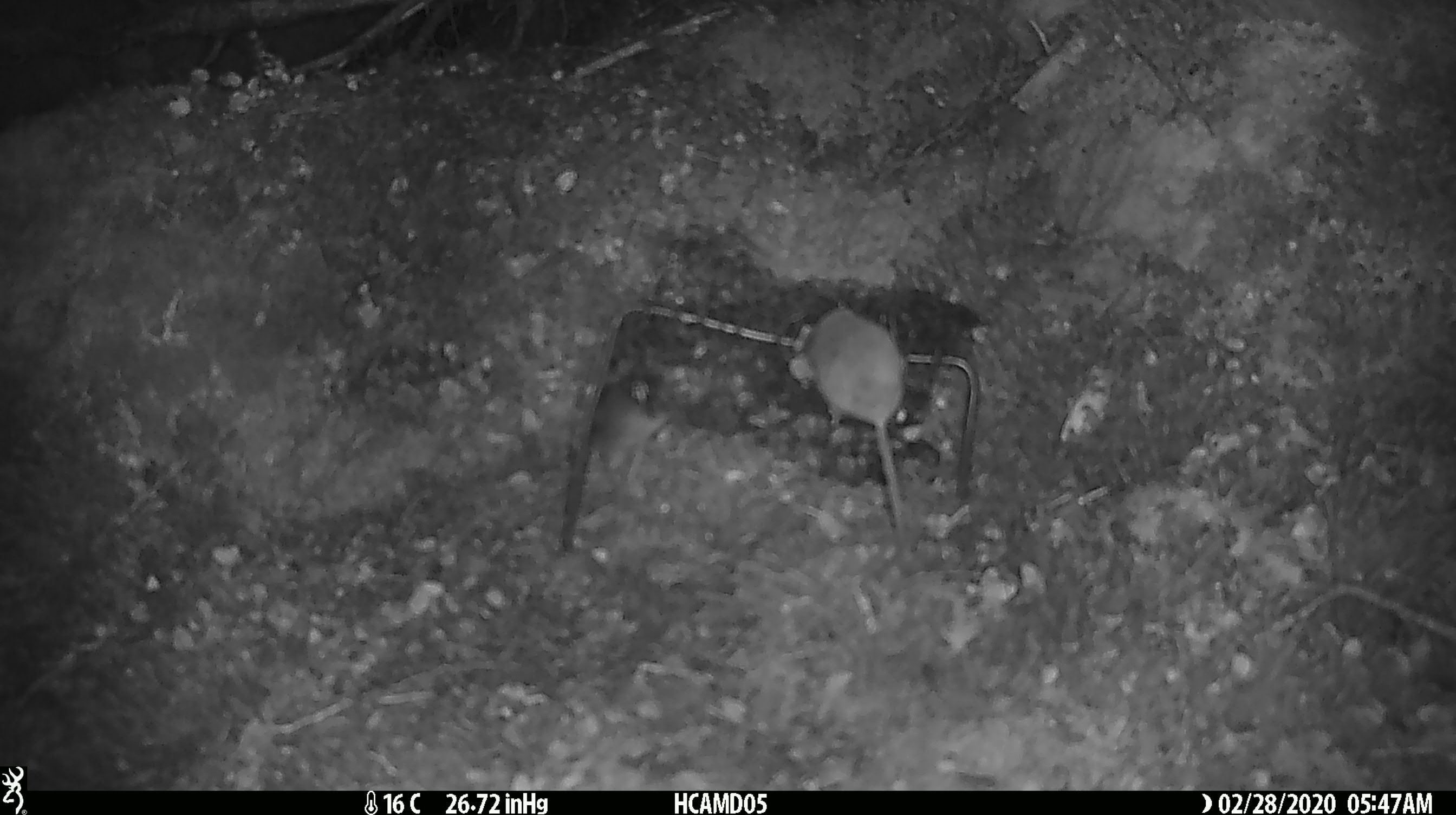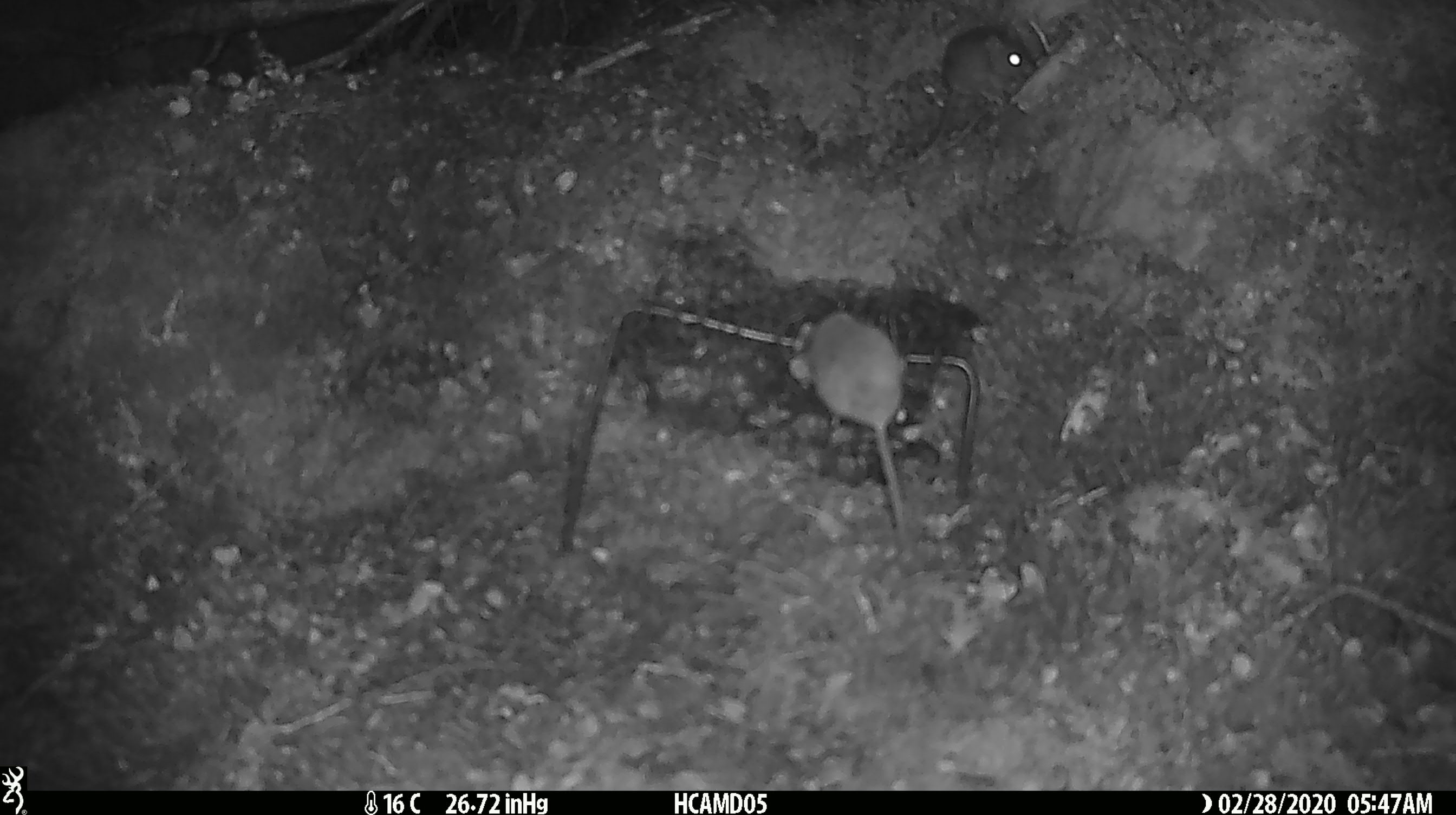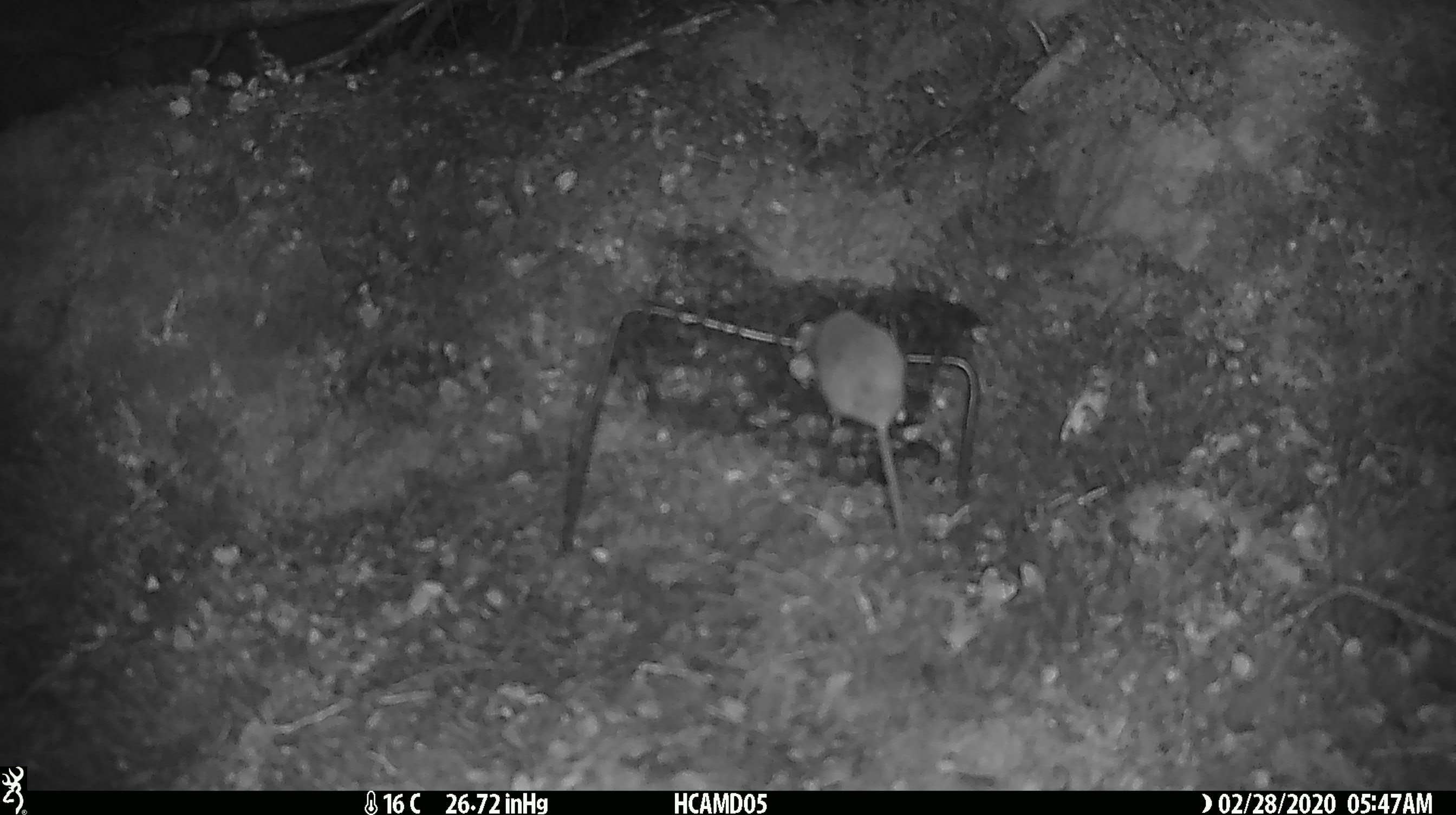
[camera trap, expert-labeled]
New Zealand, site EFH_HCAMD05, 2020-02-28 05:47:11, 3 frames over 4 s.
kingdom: Animalia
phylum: Chordata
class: Mammalia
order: Rodentia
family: Muridae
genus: Mus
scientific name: Mus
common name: mouse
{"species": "mouse (Mus)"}